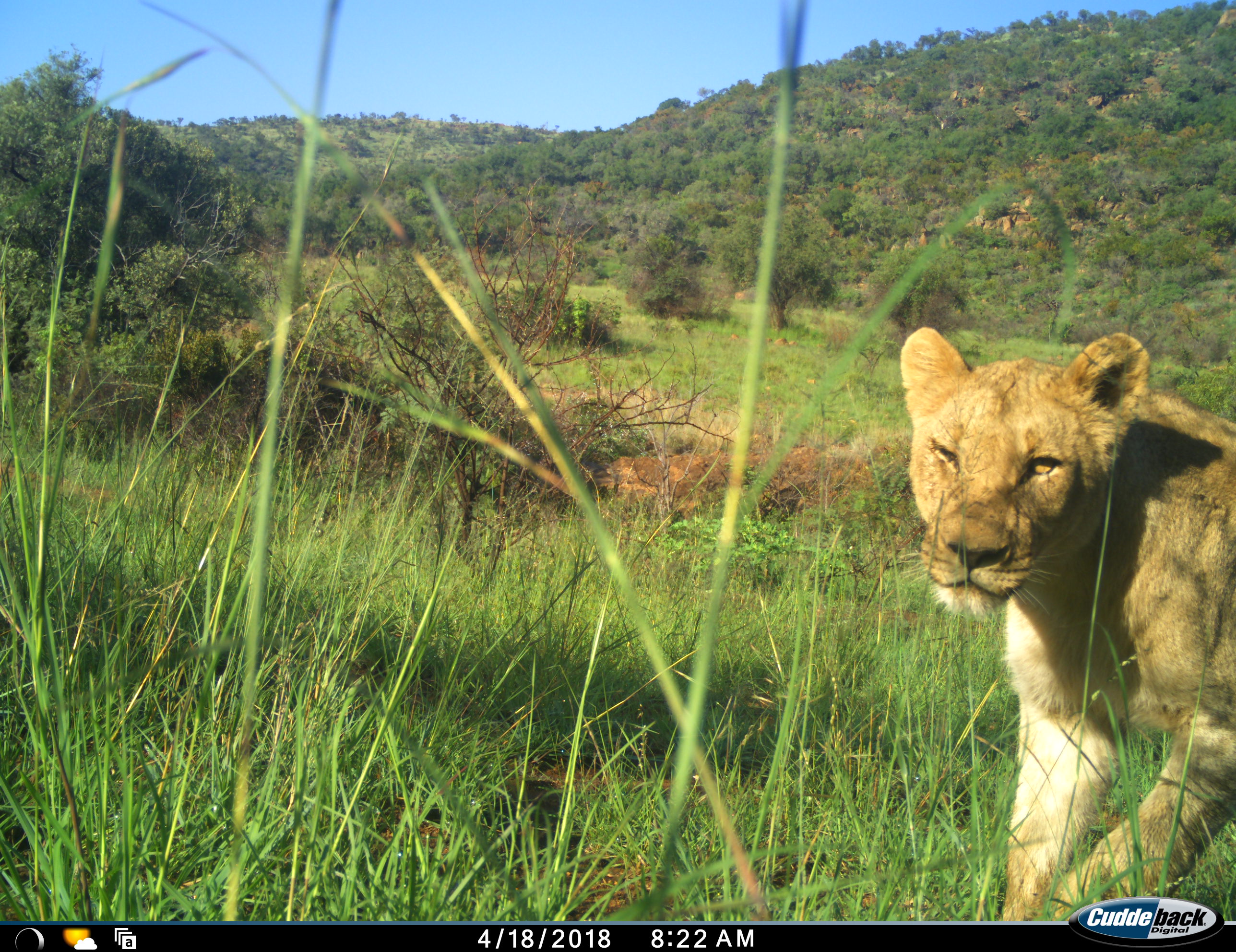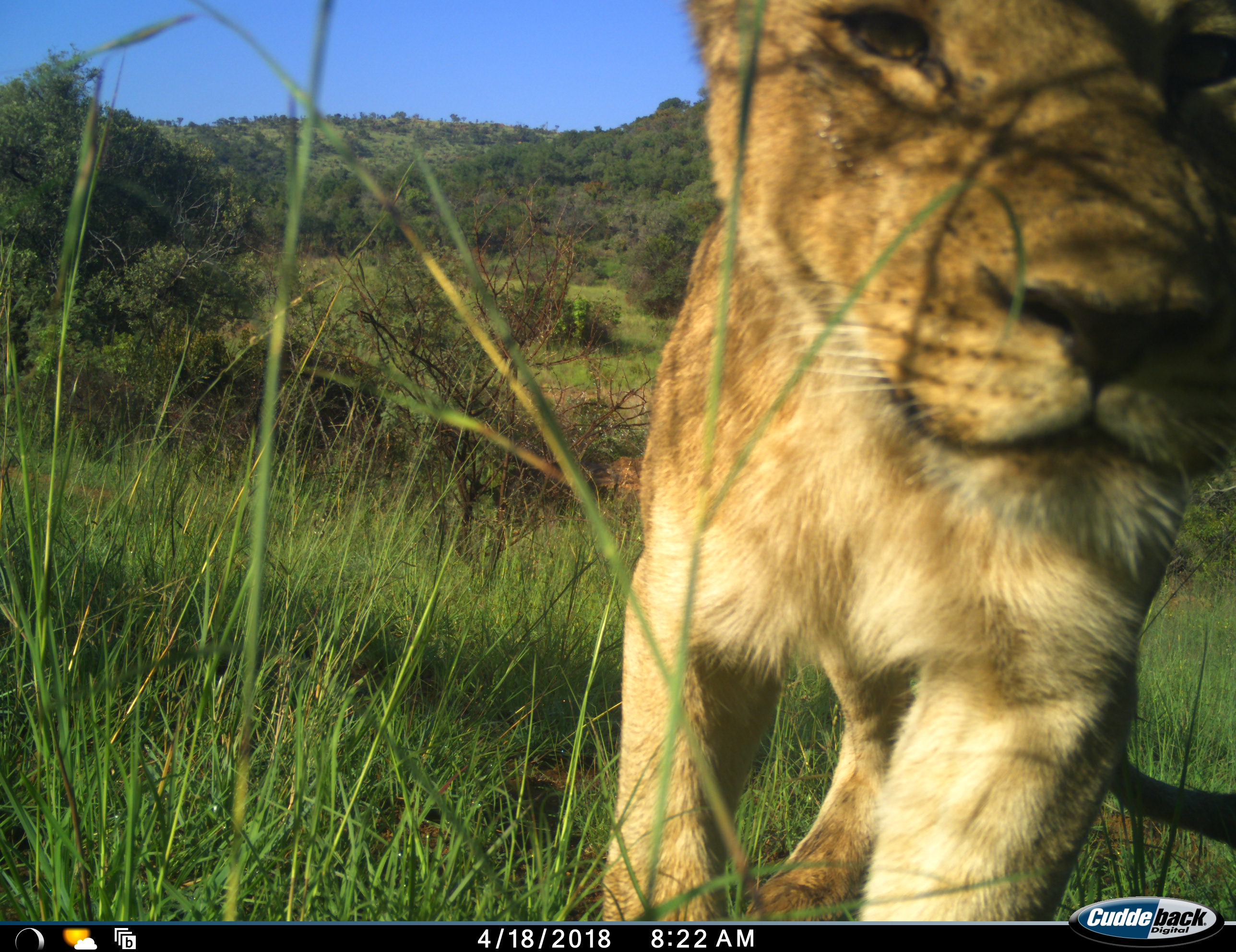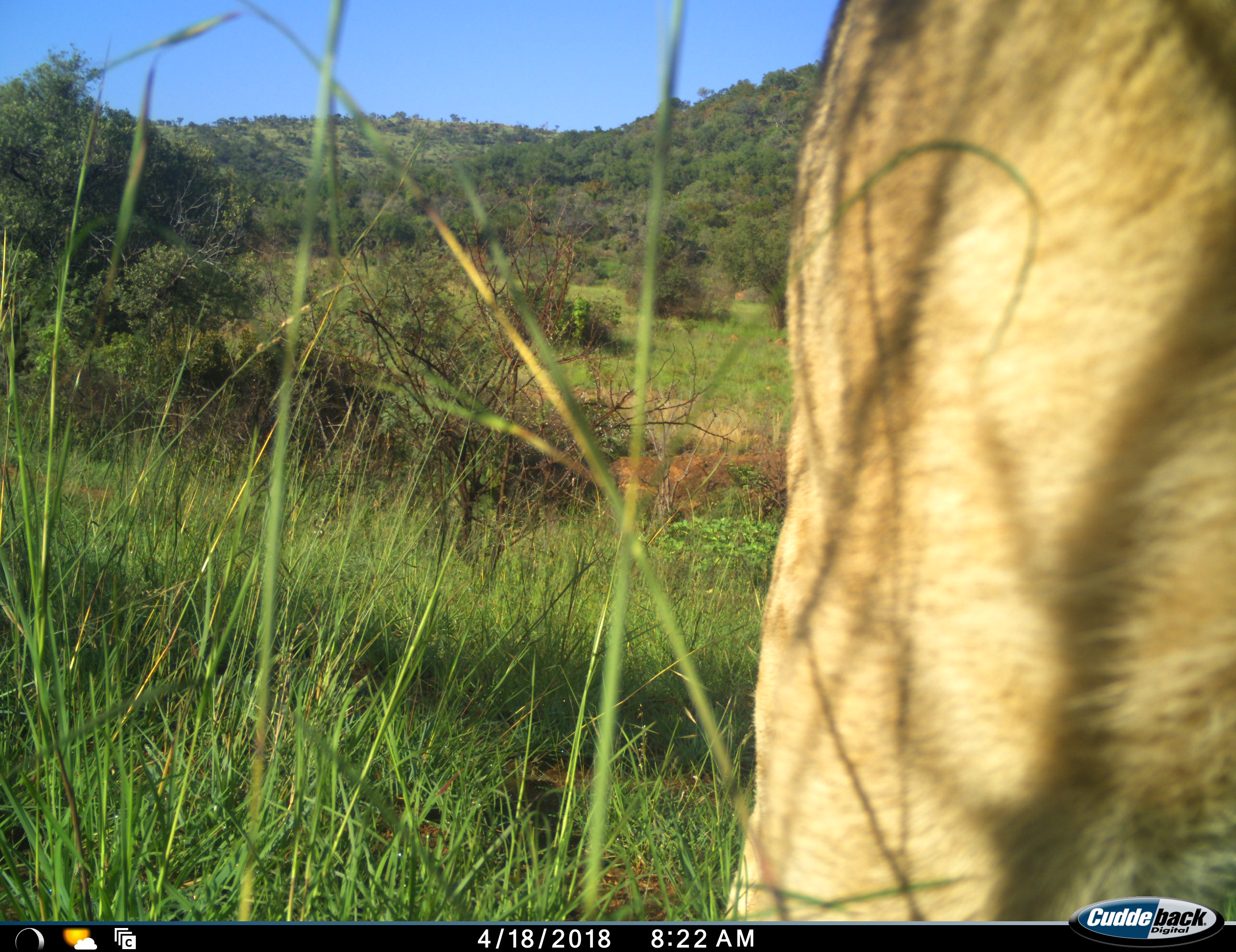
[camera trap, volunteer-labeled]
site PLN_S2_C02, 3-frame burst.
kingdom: Animalia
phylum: Chordata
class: Mammalia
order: Carnivora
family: Felidae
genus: Panthera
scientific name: Panthera leo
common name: lion female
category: lionfemale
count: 1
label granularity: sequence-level